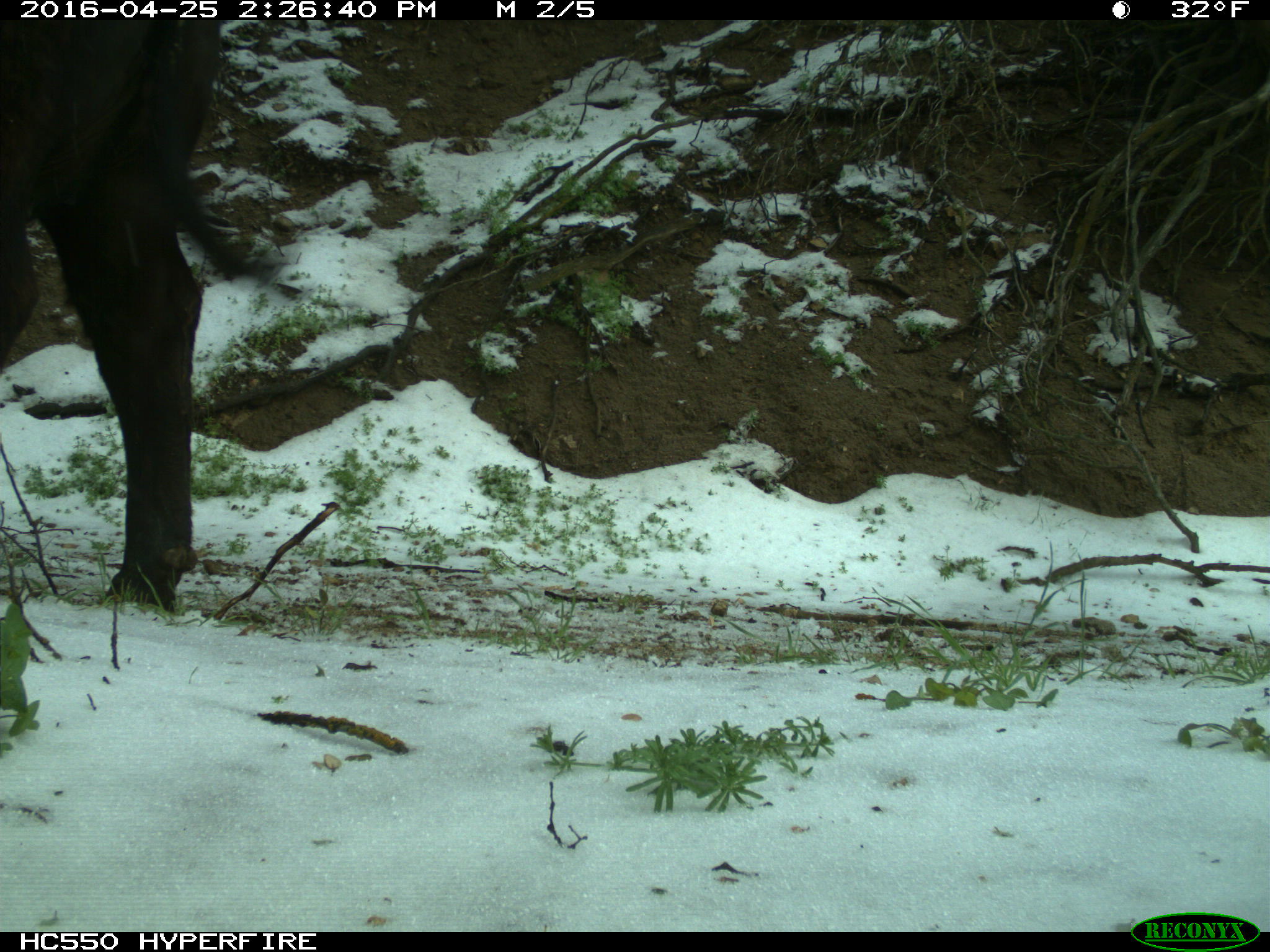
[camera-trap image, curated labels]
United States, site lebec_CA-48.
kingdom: Animalia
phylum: Chordata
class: Mammalia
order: Artiodactyla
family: Bovidae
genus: Bos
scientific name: Bos taurus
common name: domestic cow